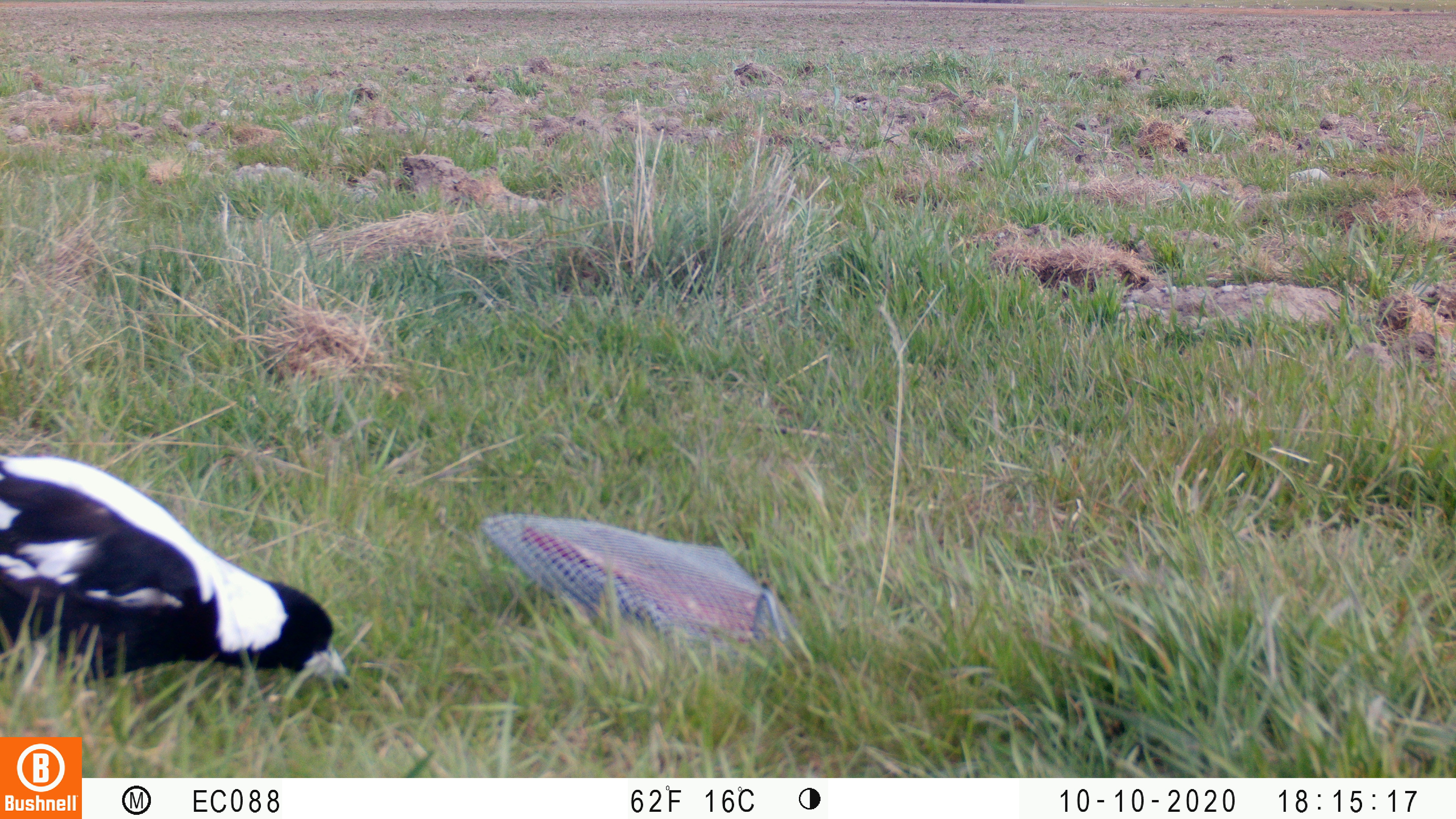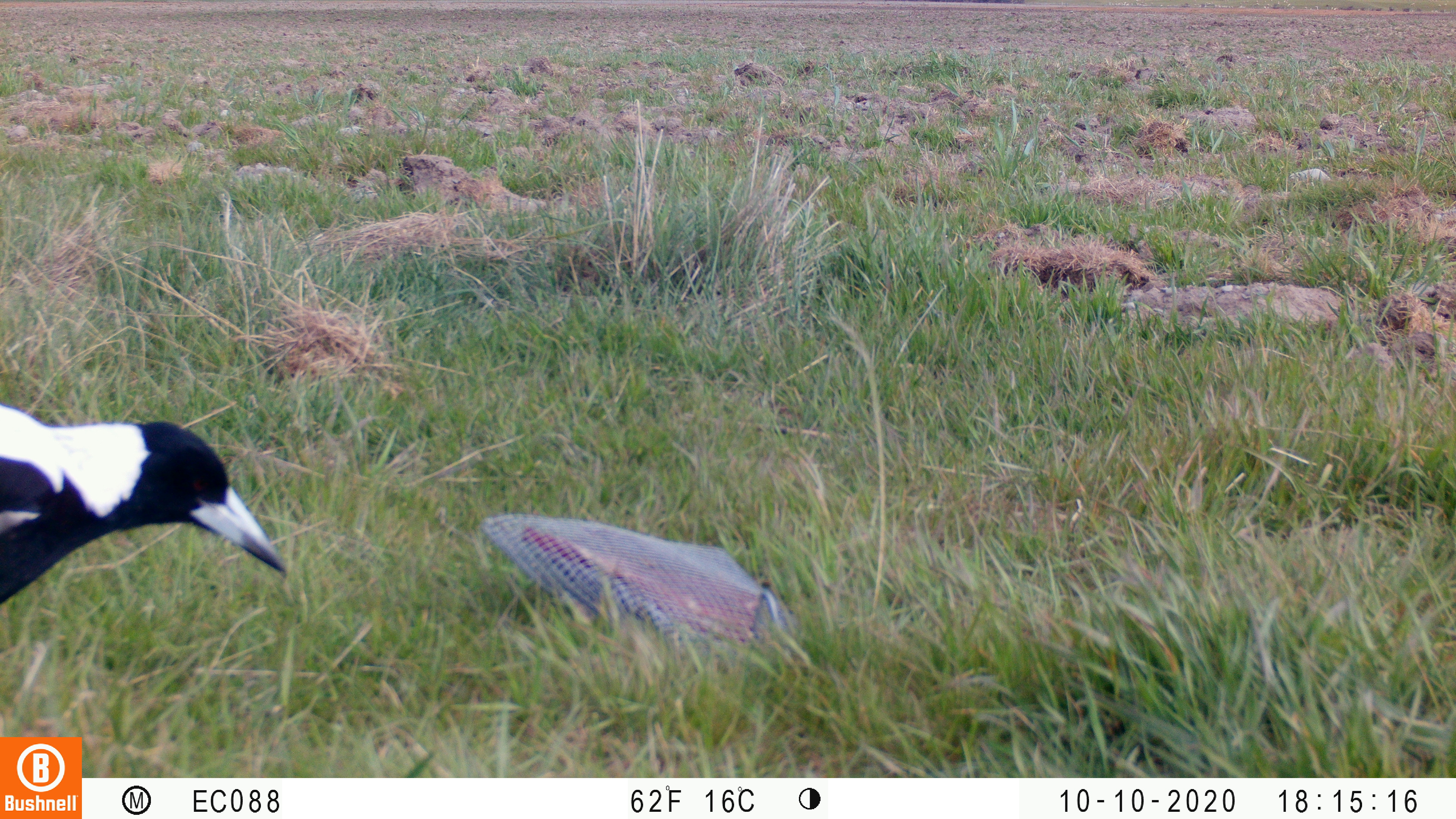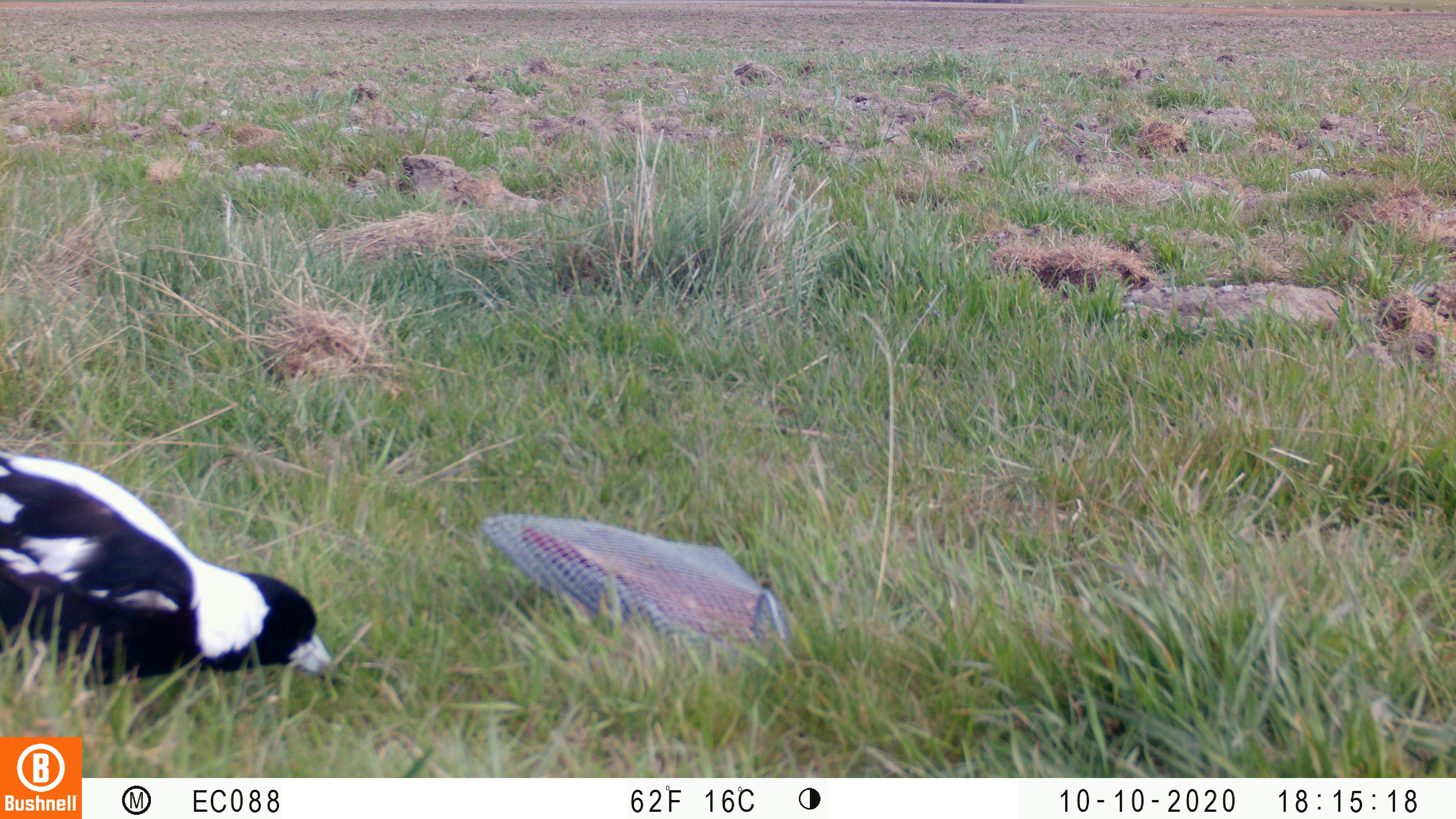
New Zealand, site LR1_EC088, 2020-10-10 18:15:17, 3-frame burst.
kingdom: Animalia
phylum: Chordata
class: Aves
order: Passeriformes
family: Artamidae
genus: Gymnorhina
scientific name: Gymnorhina tibicen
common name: australian magpie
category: magpie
Magpie (australian magpie) (Gymnorhina tibicen).